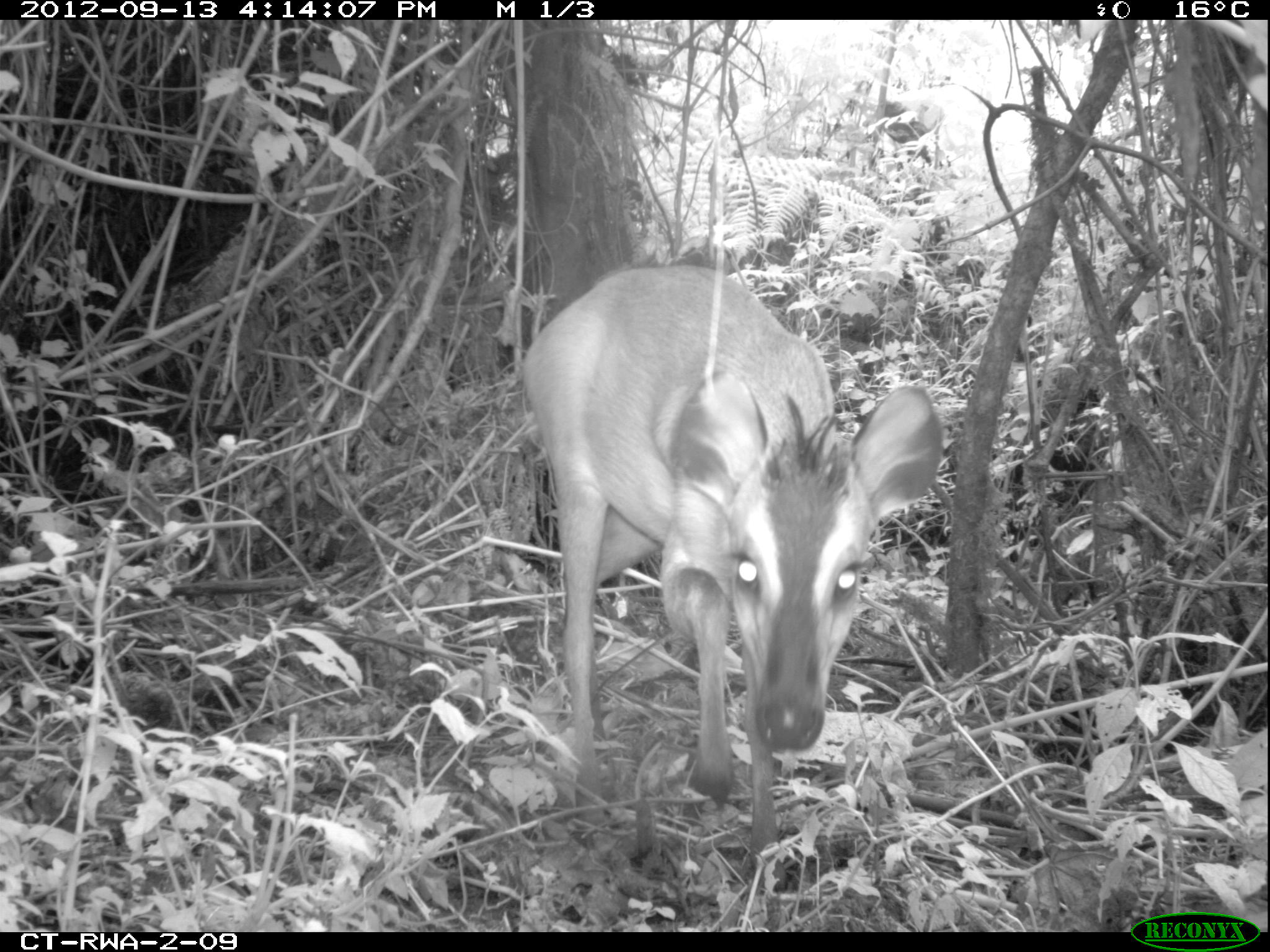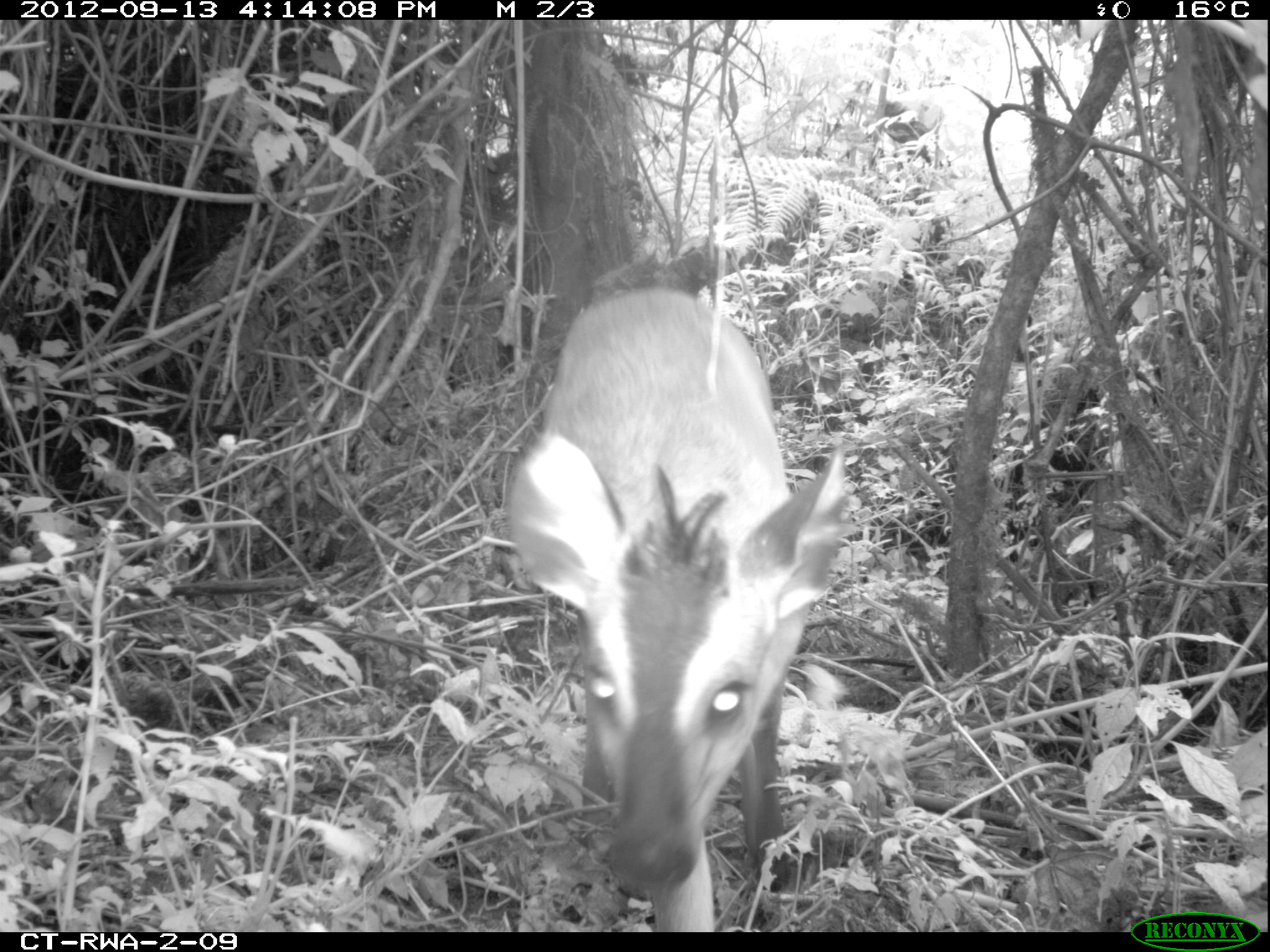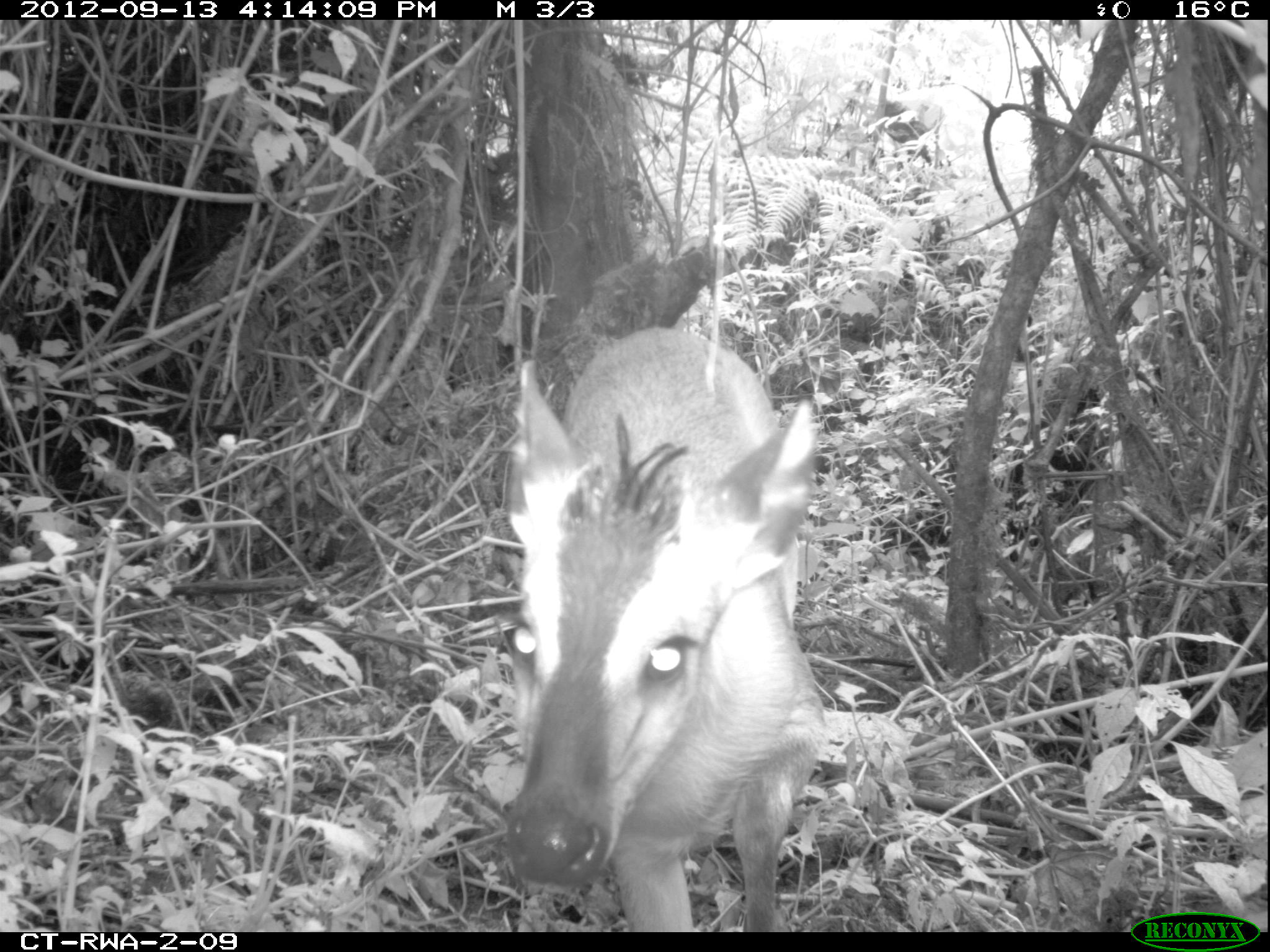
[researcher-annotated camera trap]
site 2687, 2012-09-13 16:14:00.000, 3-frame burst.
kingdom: Animalia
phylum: Chordata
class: Mammalia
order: Artiodactyla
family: Bovidae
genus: Cephalophus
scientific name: Cephalophus nigrifrons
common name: black-fronted duiker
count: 1